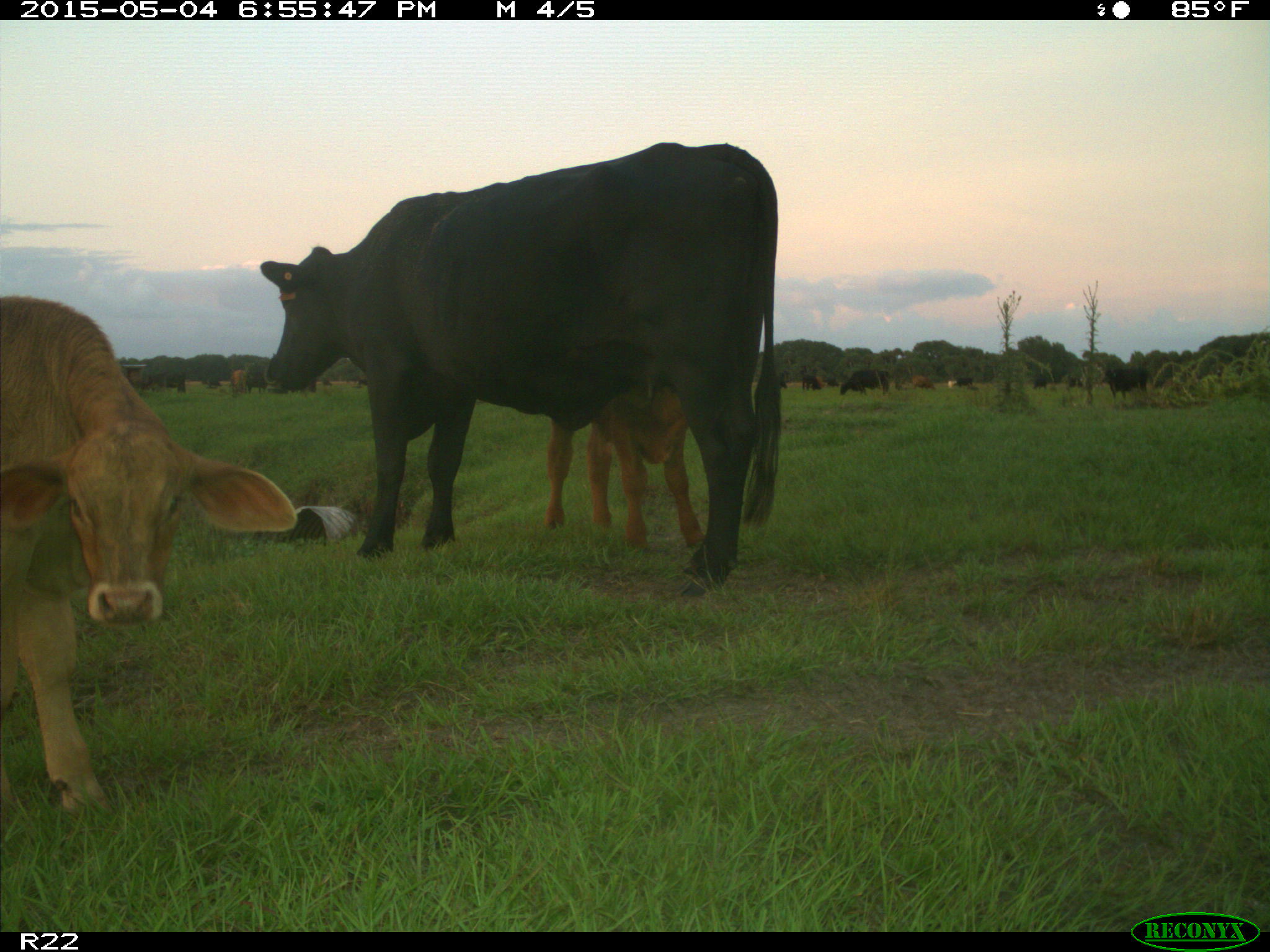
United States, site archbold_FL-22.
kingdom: Animalia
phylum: Chordata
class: Mammalia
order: Artiodactyla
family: Bovidae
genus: Bos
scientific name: Bos taurus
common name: domestic cow